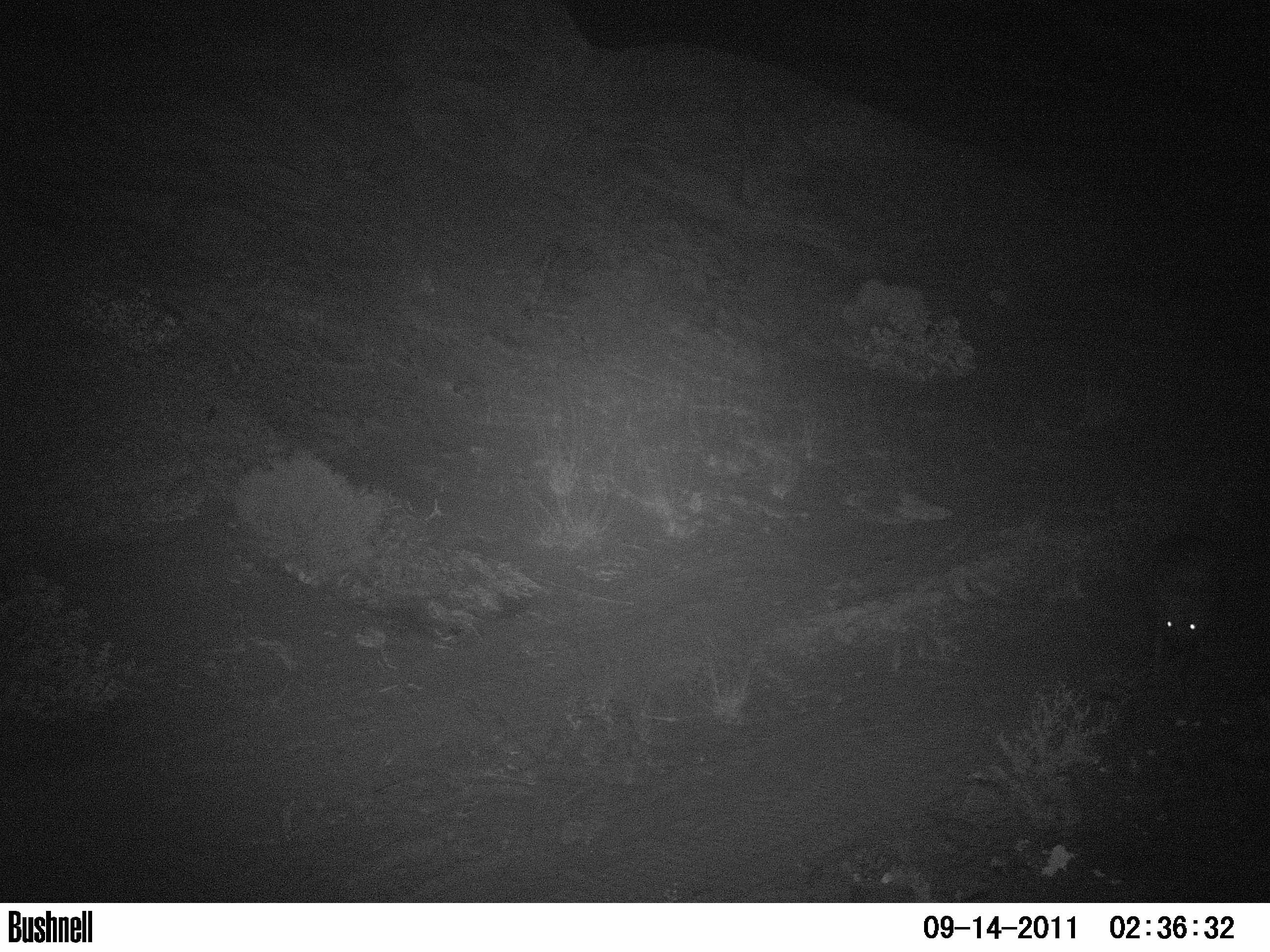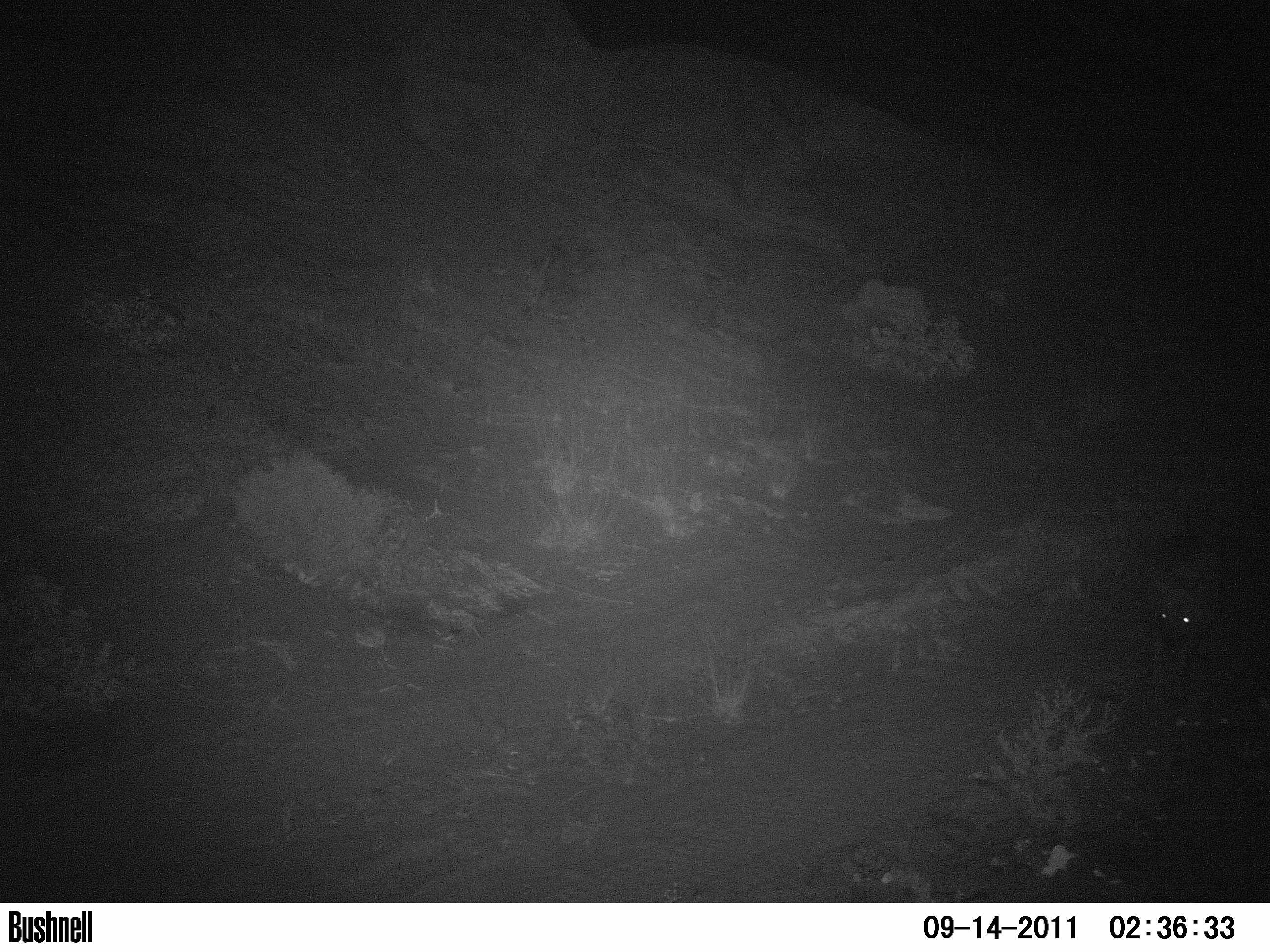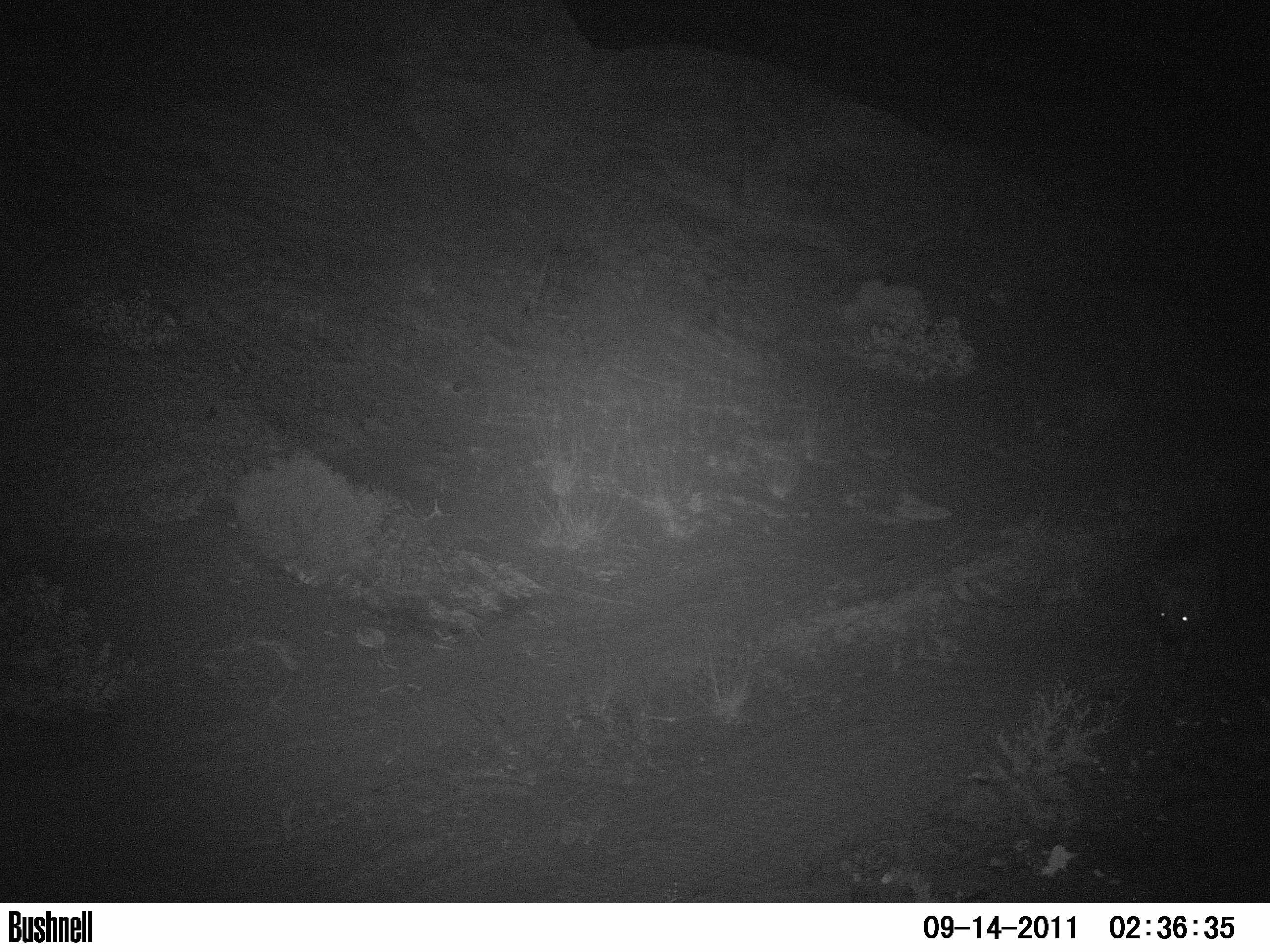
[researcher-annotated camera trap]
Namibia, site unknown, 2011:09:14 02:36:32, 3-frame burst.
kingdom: Animalia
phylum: Chordata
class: Mammalia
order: Carnivora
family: Hyaenidae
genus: Parahyaena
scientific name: Parahyaena brunnea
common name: brown hyena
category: hyaena brunnea